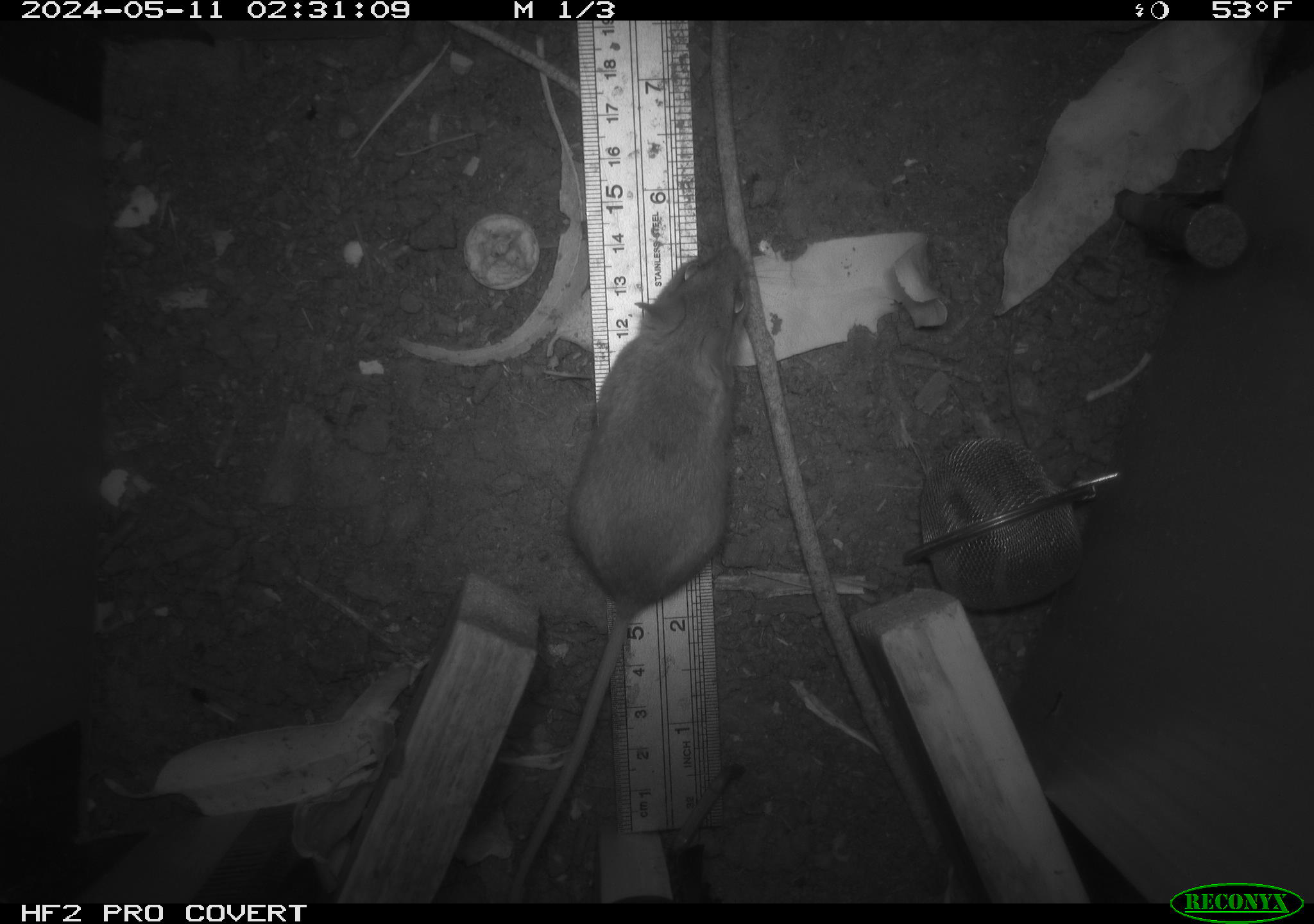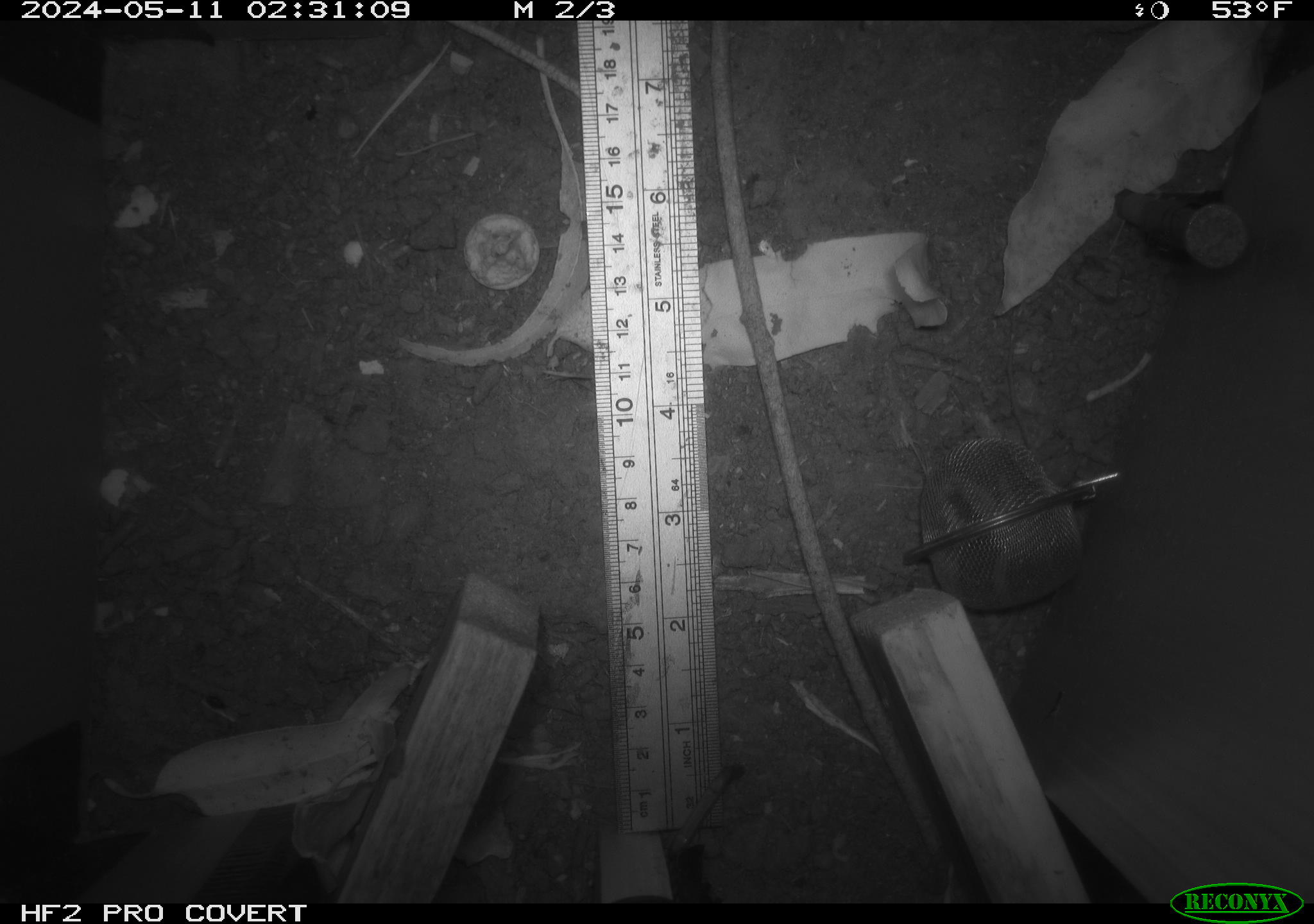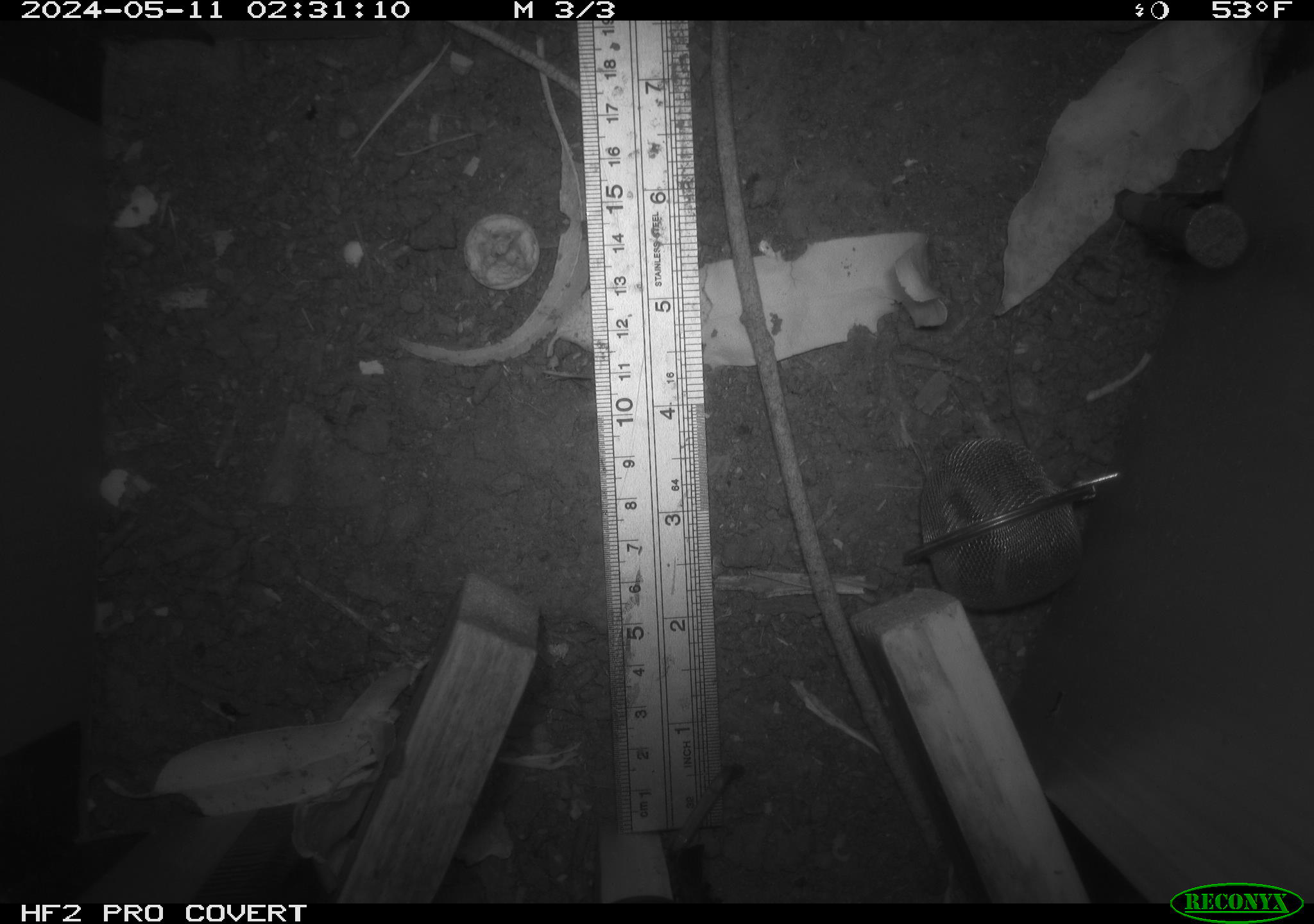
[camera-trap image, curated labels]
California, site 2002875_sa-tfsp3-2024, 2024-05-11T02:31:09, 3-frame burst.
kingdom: Animalia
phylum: Chordata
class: Mammalia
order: Rodentia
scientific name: Rodentia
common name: mouse species